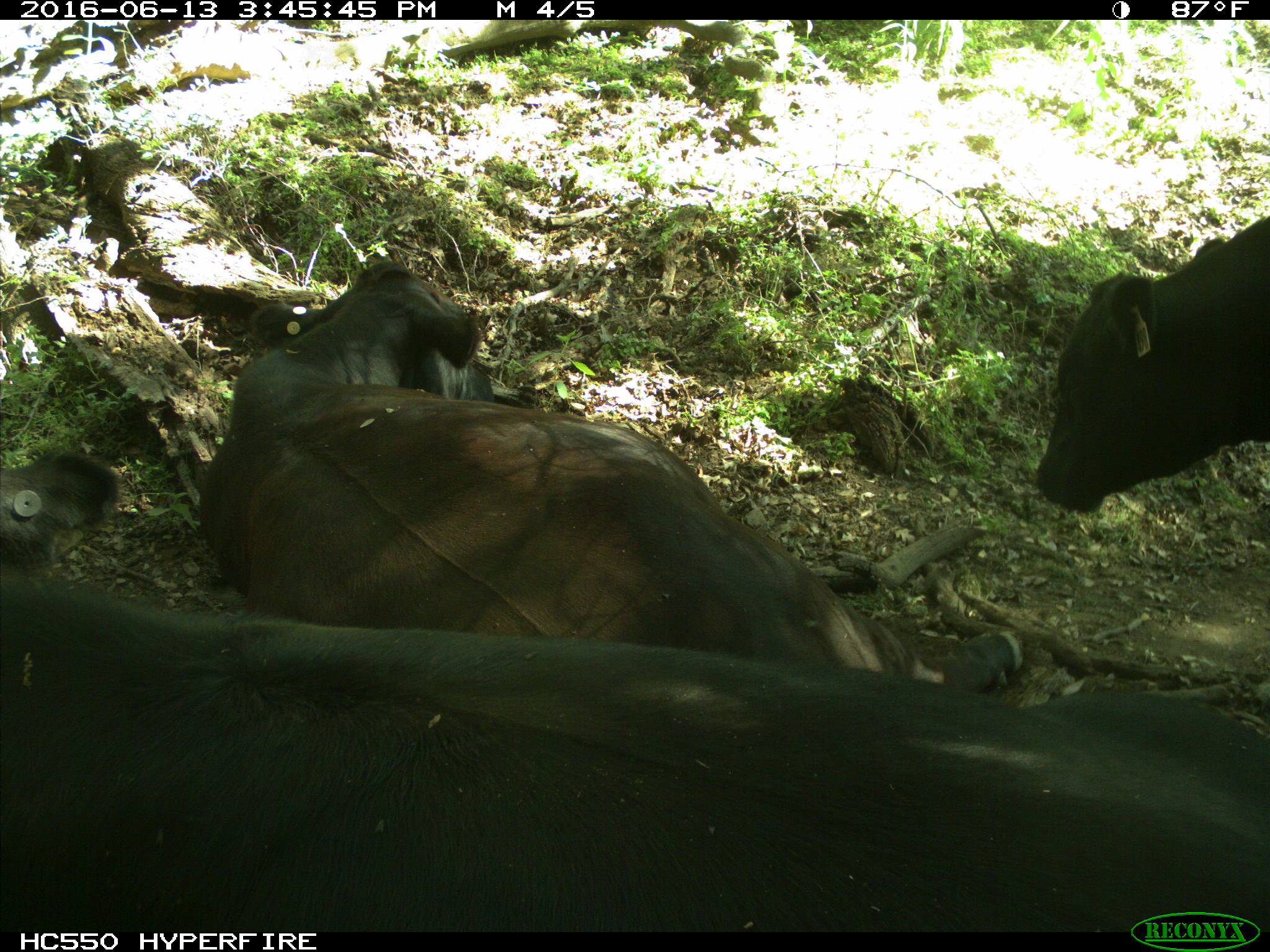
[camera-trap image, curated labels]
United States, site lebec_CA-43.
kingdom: Animalia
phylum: Chordata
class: Mammalia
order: Artiodactyla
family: Bovidae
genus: Bos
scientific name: Bos taurus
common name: domestic cow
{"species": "Bos taurus (domestic cow)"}